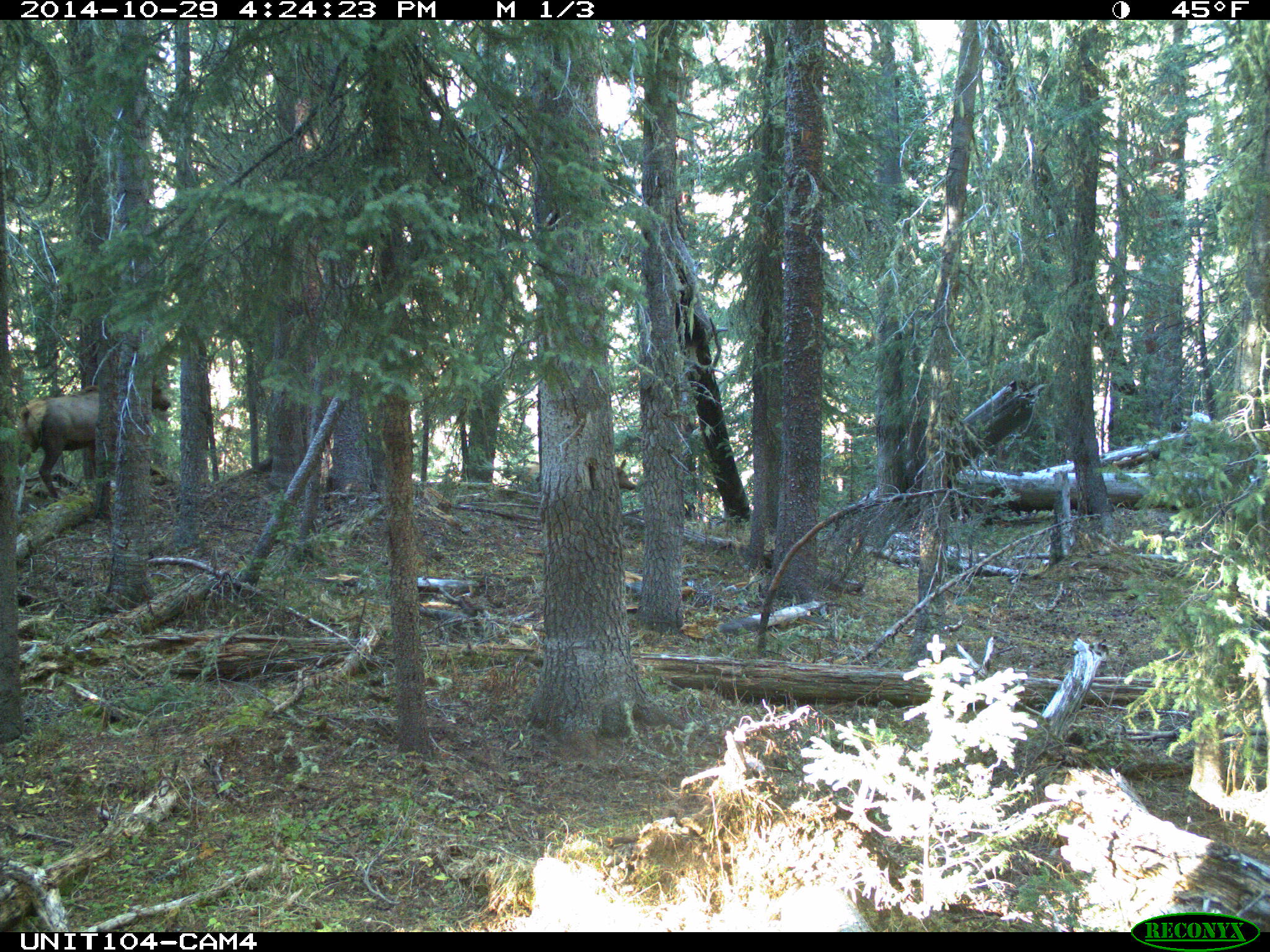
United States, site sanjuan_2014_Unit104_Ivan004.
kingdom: Animalia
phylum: Chordata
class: Mammalia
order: Artiodactyla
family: Cervidae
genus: Cervus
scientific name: Cervus elaphus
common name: red deer